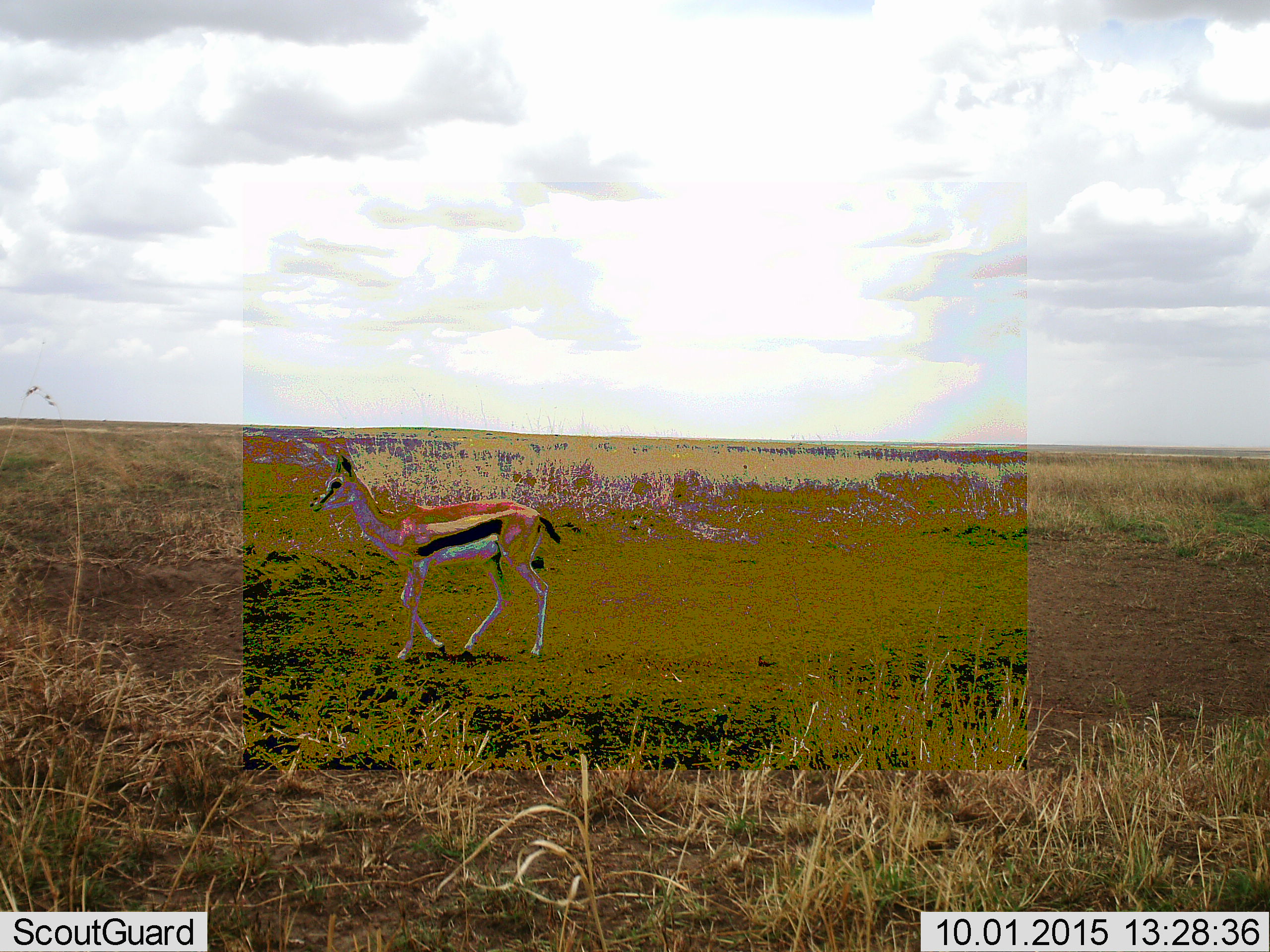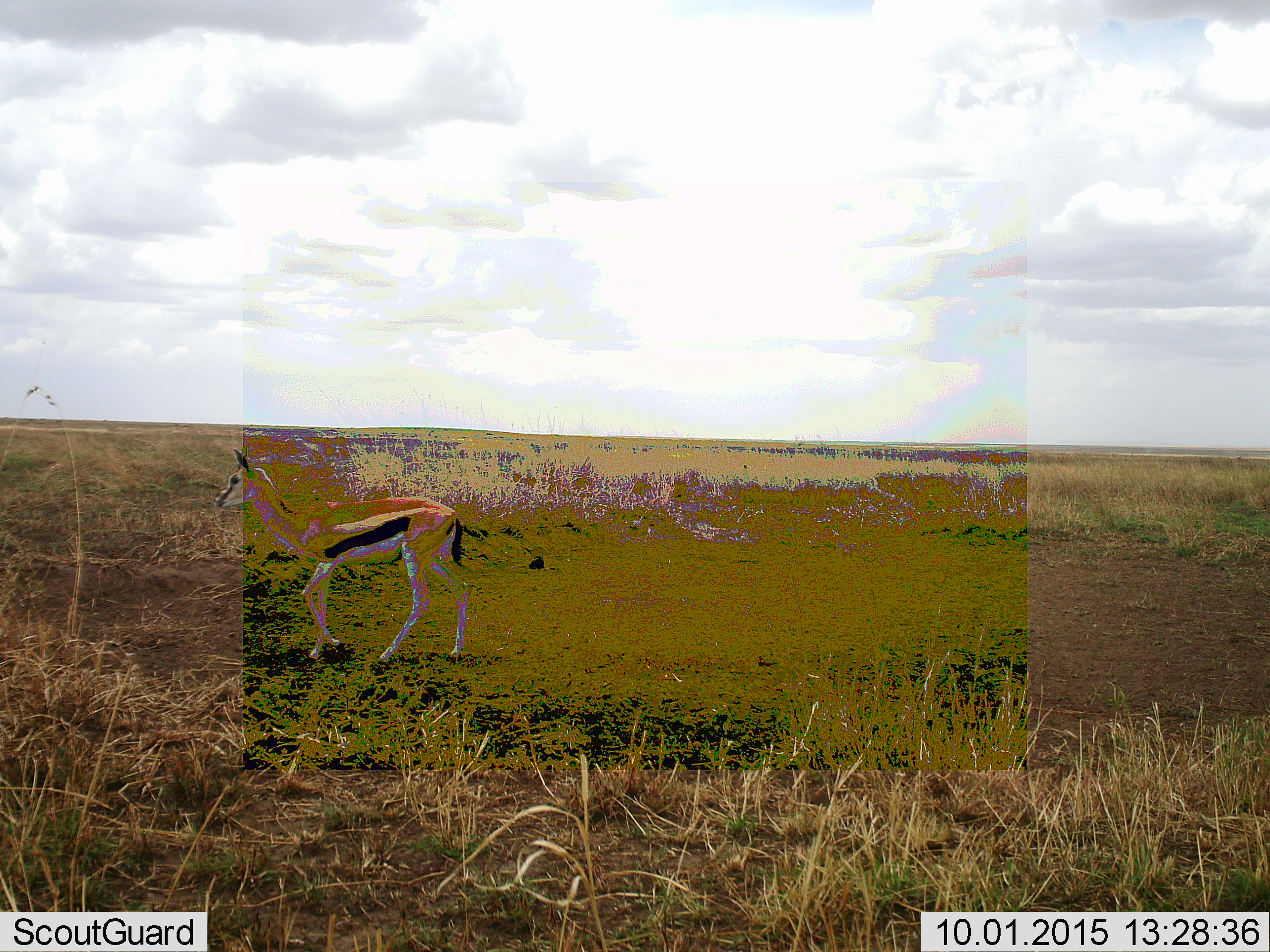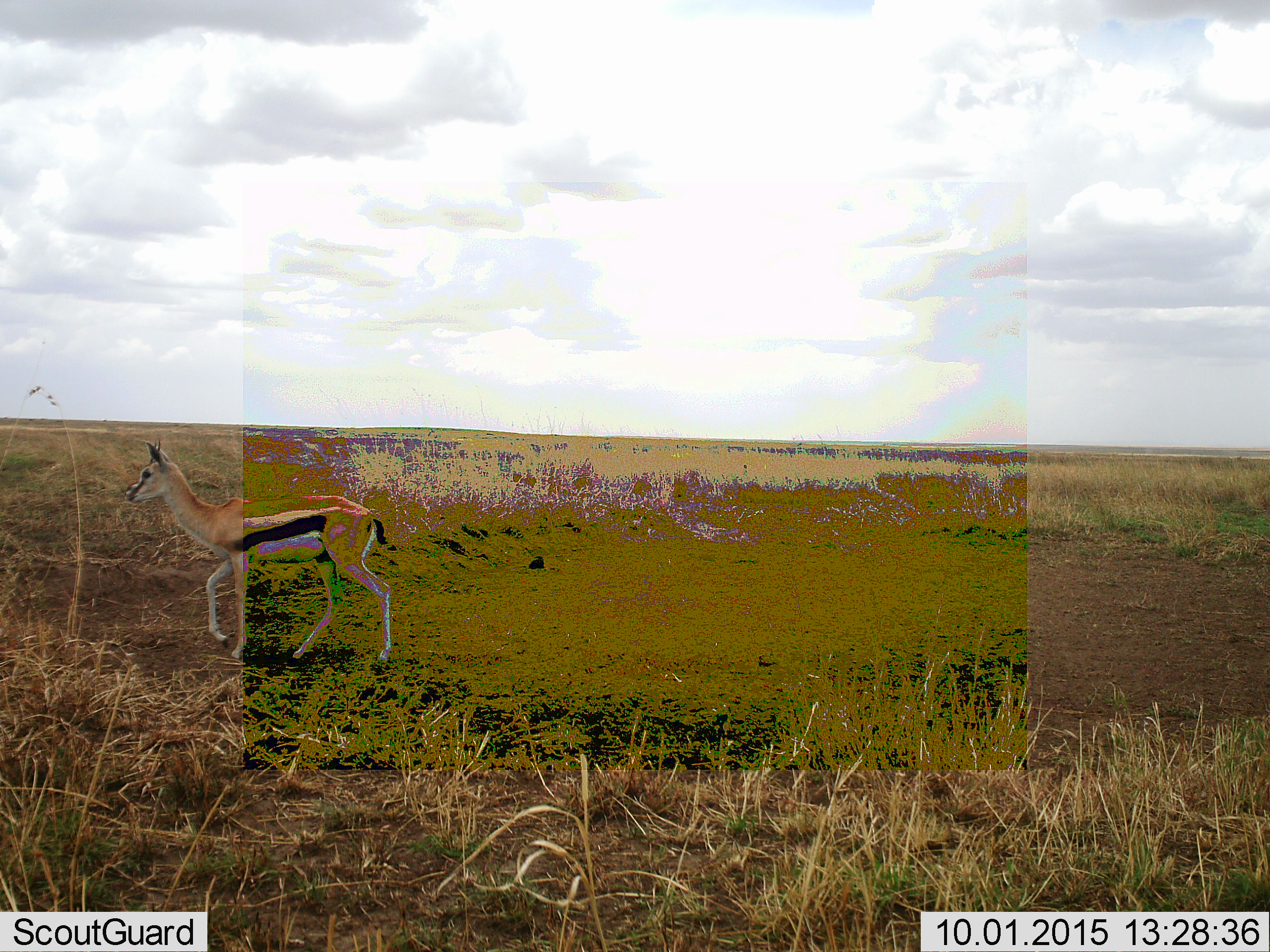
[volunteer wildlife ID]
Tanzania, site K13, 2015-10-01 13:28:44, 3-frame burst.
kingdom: Animalia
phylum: Chordata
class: Mammalia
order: Artiodactyla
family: Bovidae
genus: Eudorcas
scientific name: Eudorcas thomsonii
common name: thomson's gazelle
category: gazellethomsons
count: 1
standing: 20%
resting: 0%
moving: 80%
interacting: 0%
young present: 0%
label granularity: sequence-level